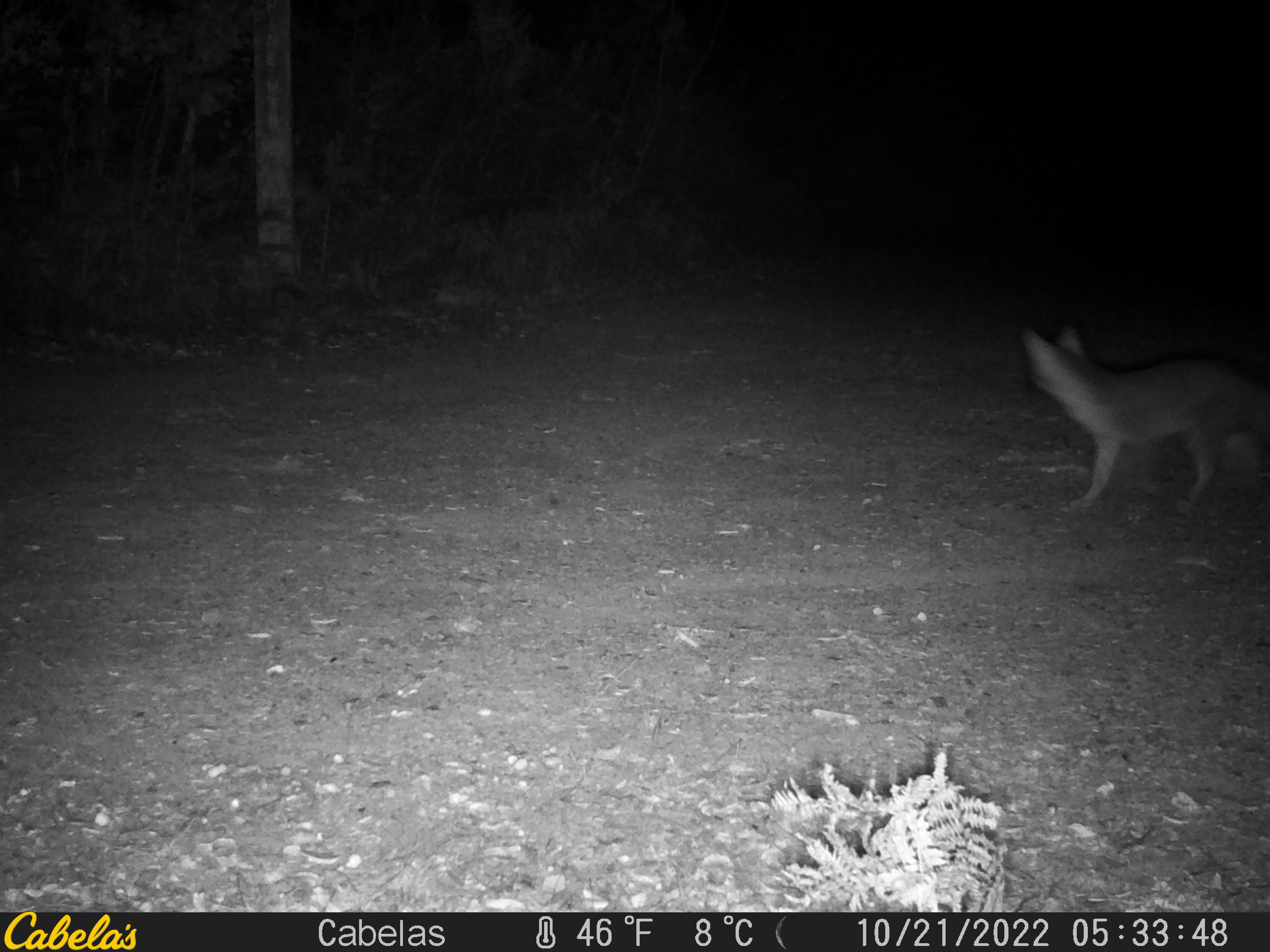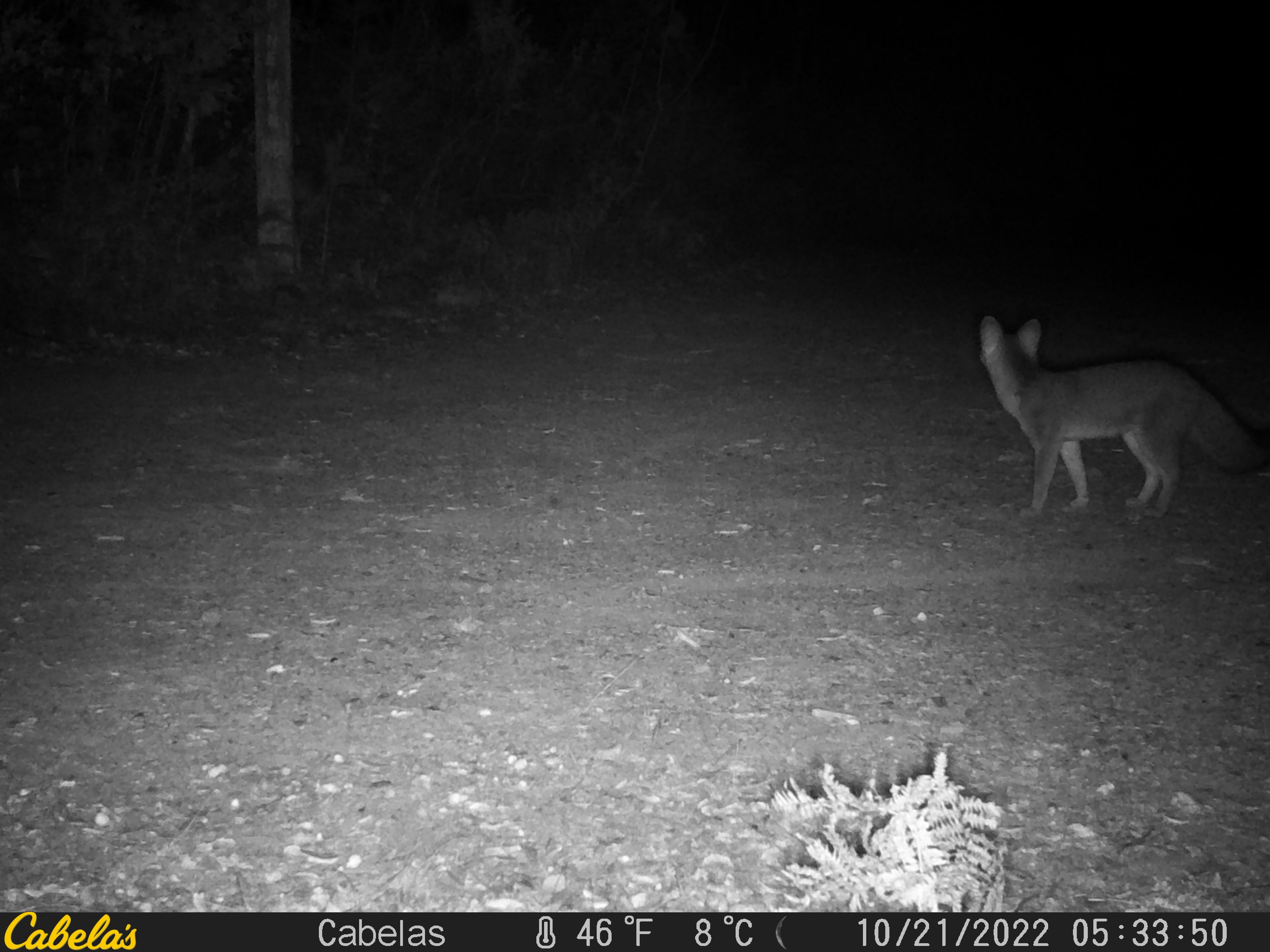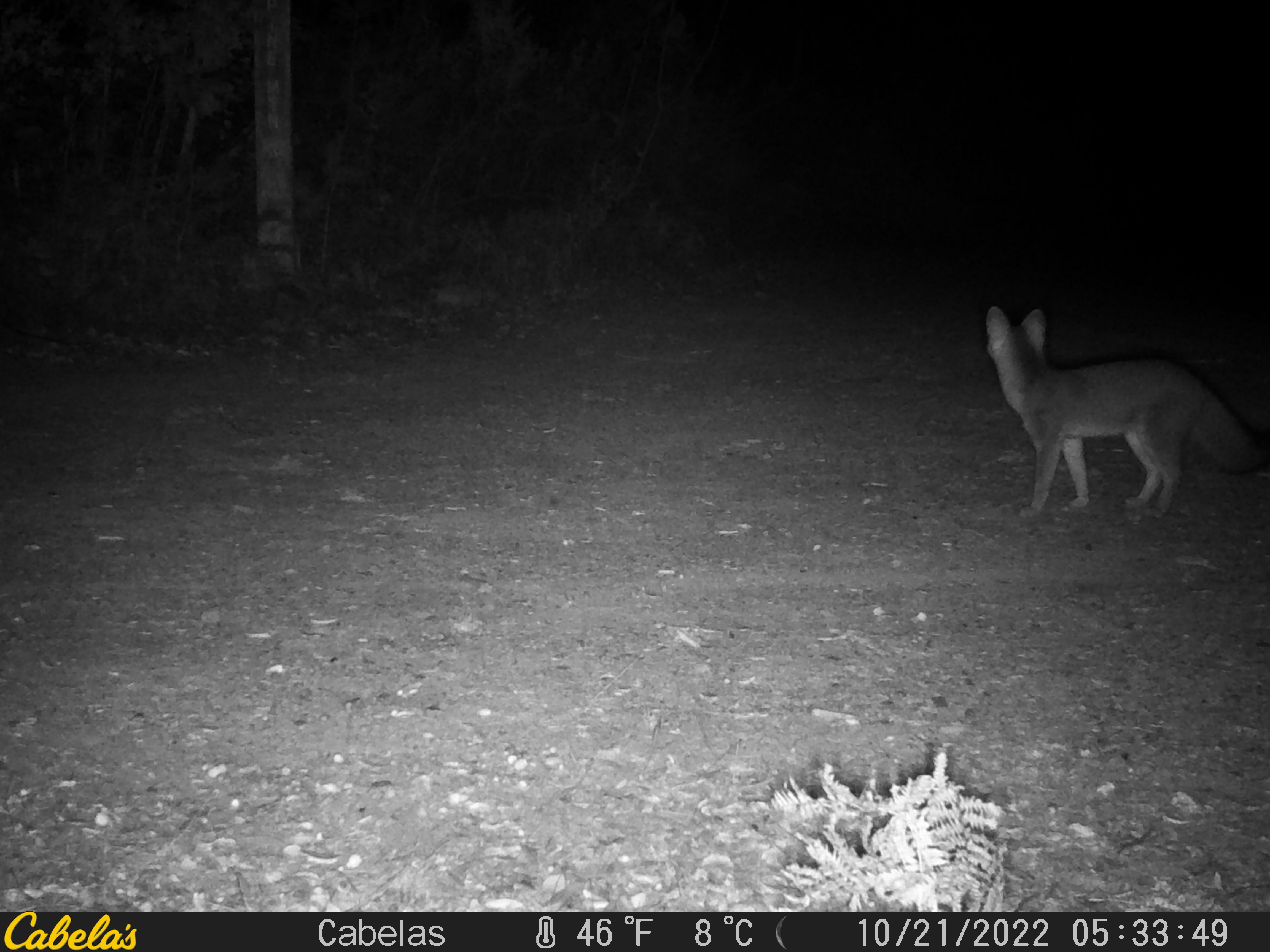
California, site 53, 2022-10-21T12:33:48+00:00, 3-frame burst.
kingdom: Animalia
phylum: Chordata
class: Mammalia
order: Carnivora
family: Canidae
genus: Urocyon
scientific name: Urocyon cinereoargenteus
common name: gray fox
Gray fox (Urocyon cinereoargenteus).